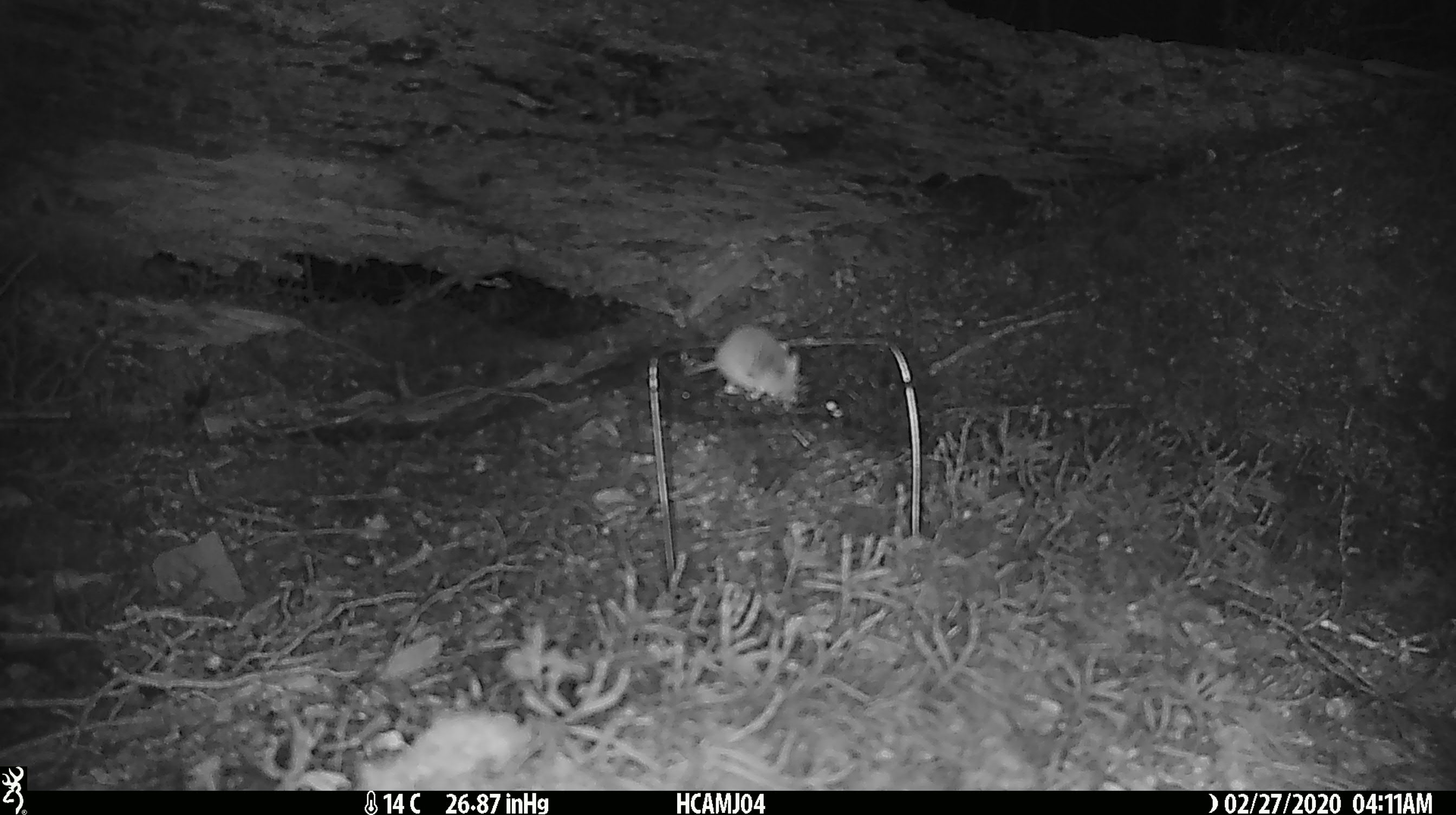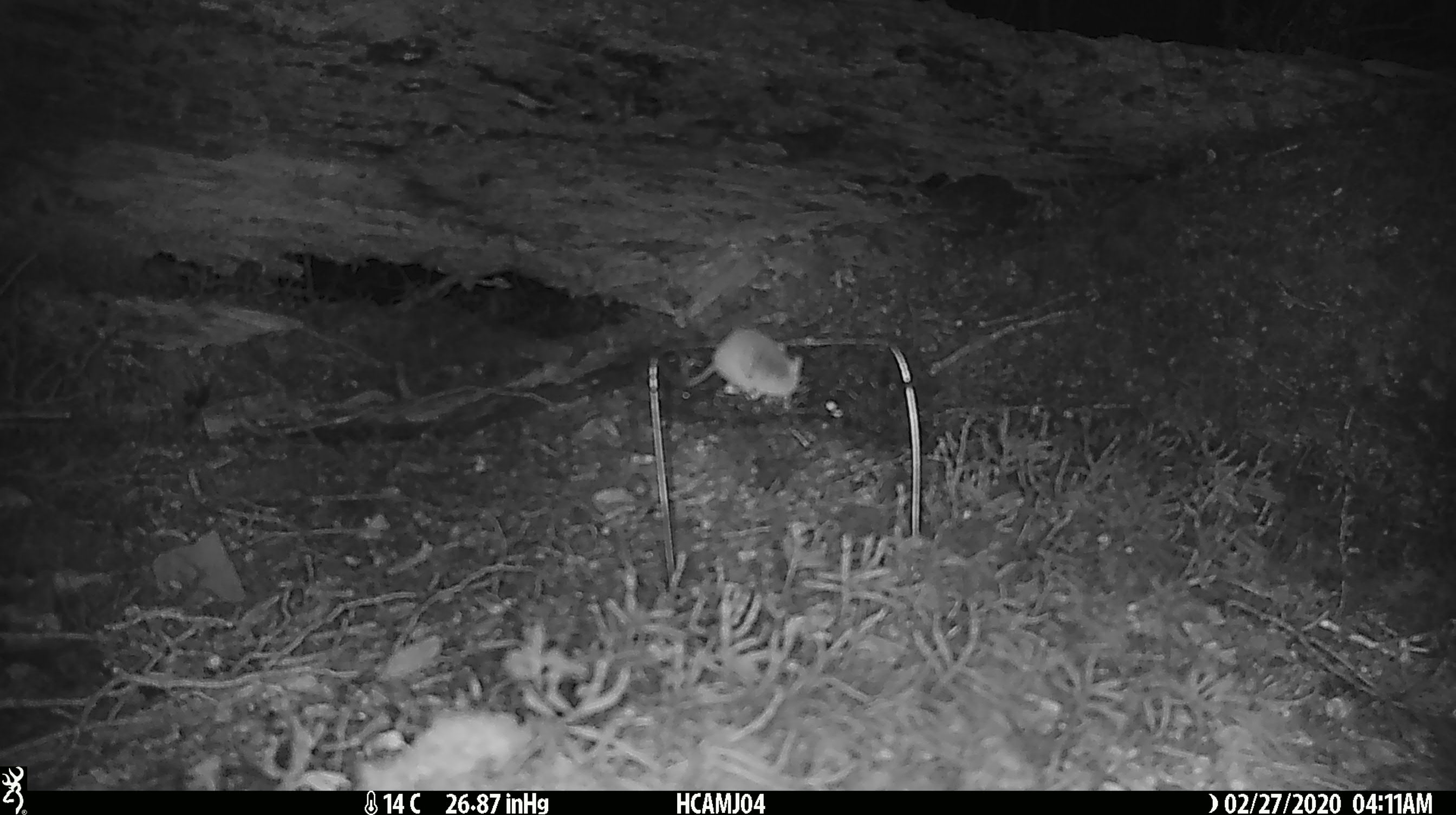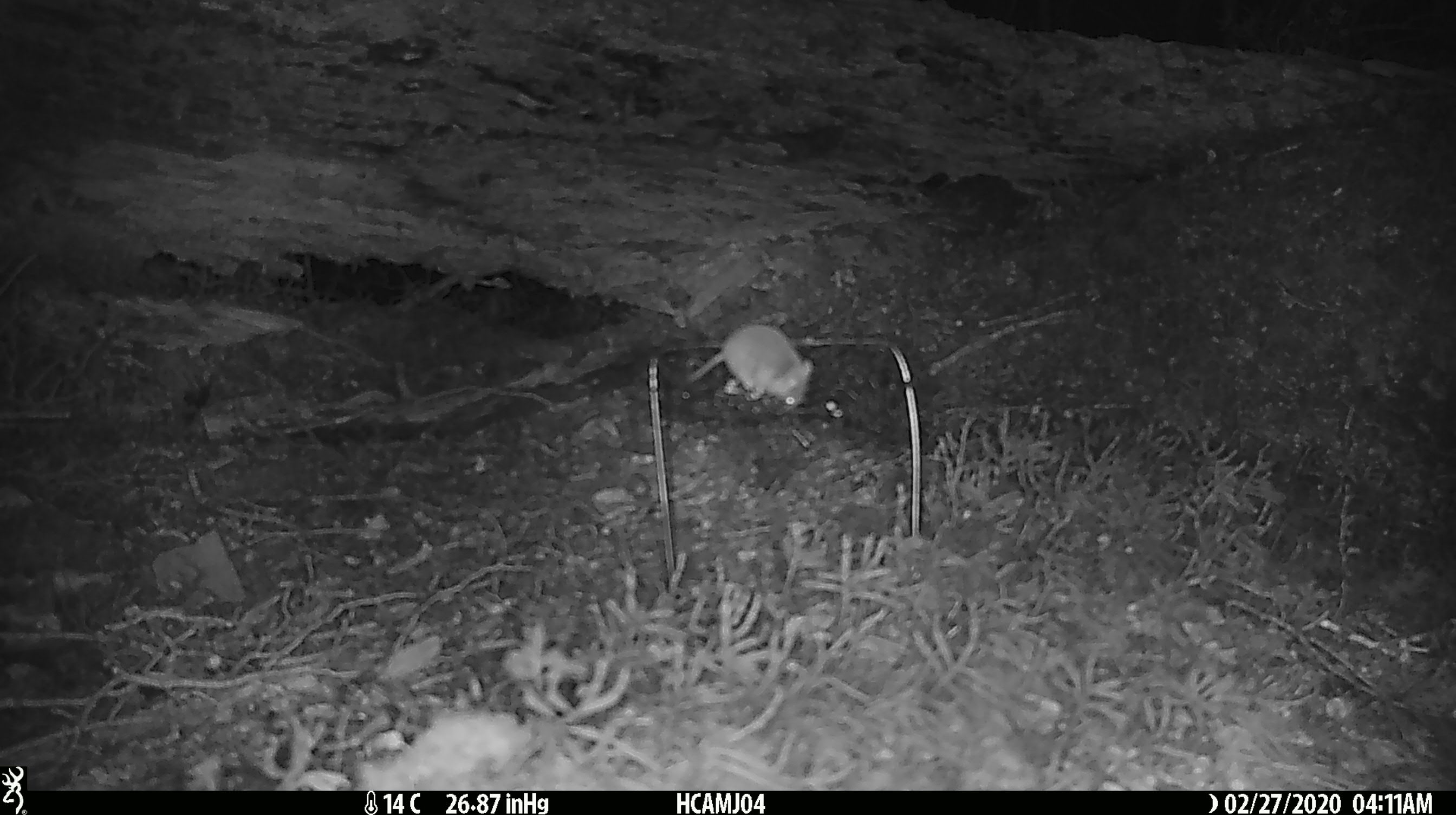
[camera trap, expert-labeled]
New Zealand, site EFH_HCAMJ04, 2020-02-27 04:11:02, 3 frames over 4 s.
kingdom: Animalia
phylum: Chordata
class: Mammalia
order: Rodentia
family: Muridae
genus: Mus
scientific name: Mus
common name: mouse